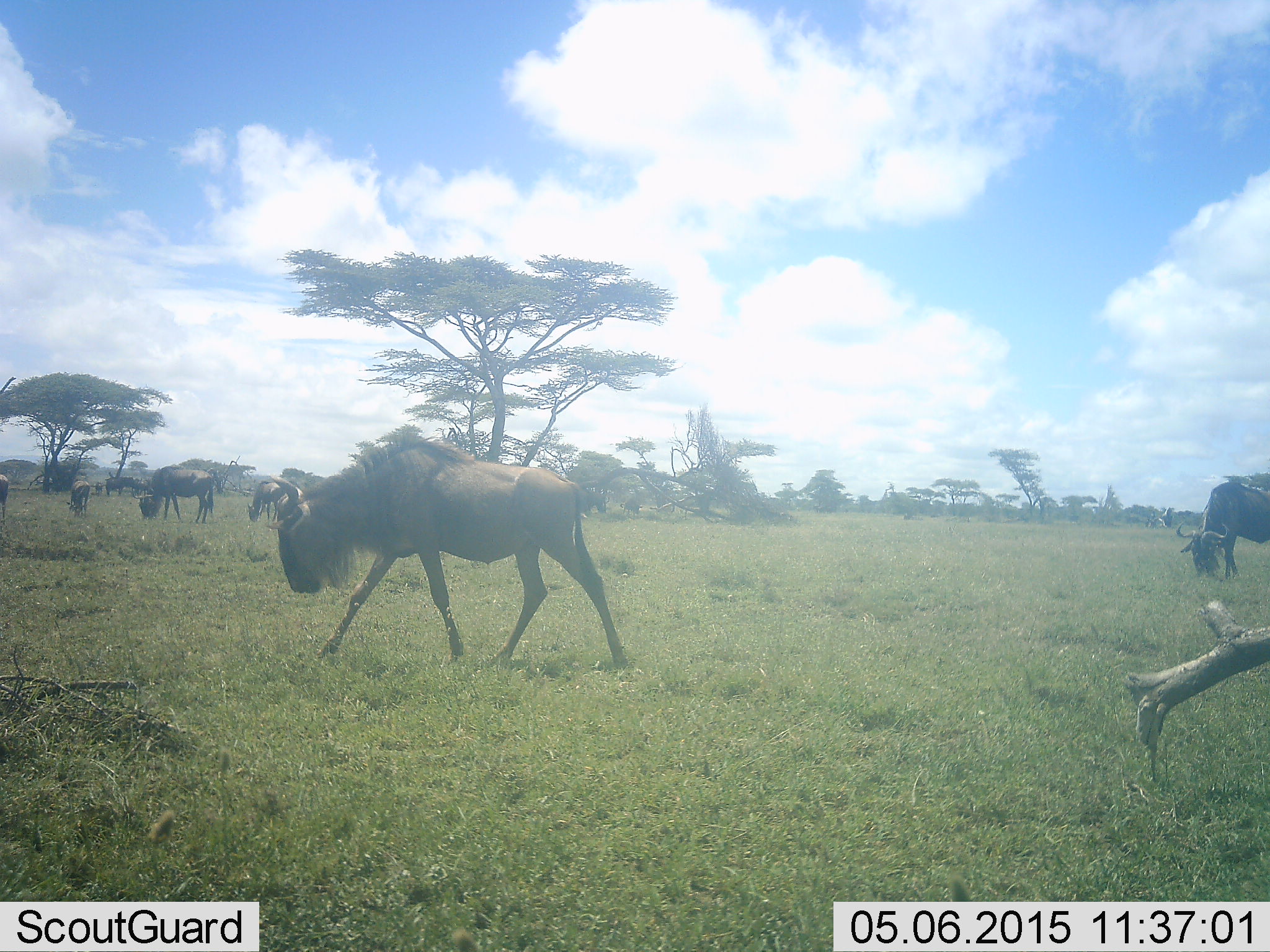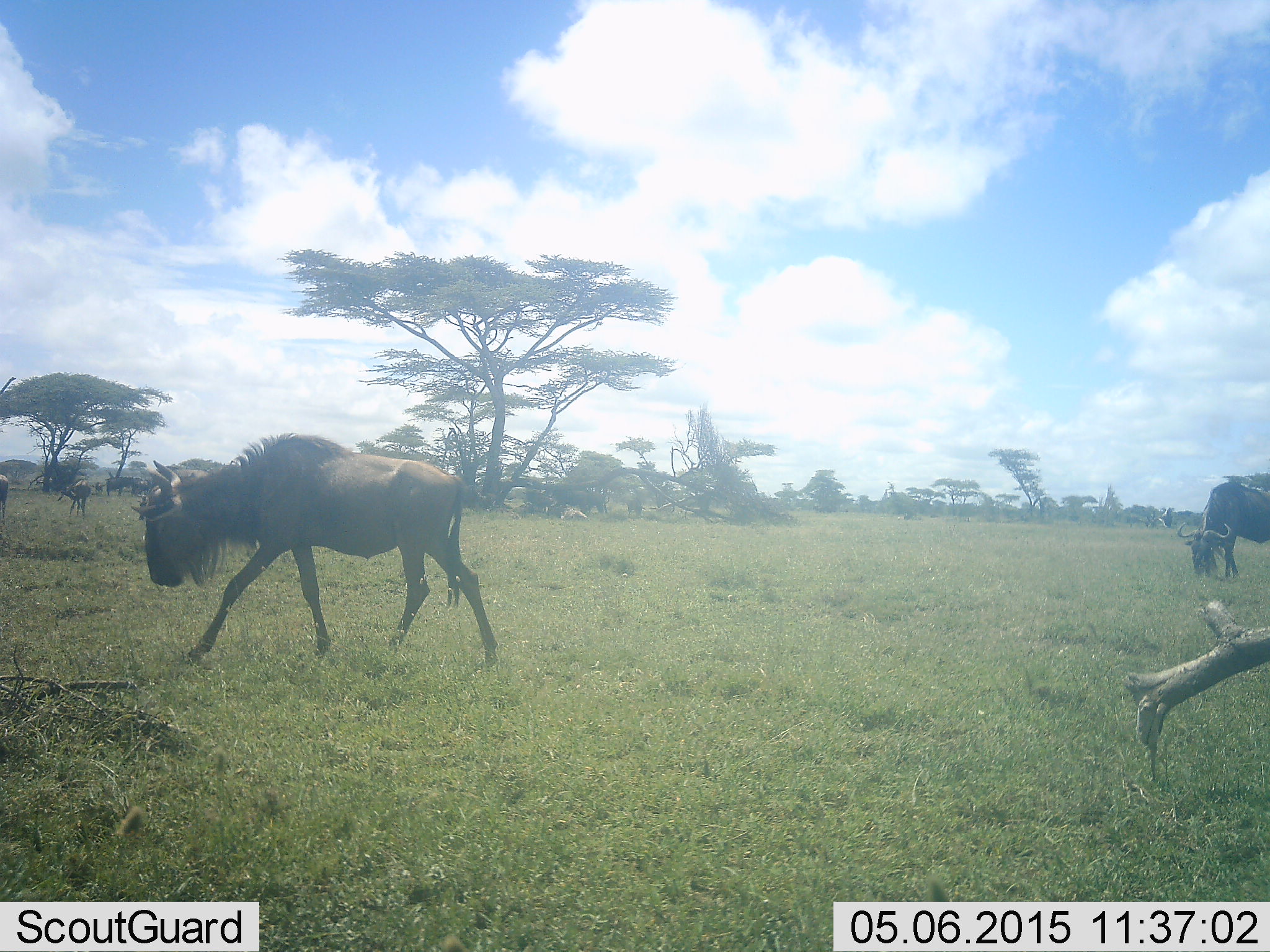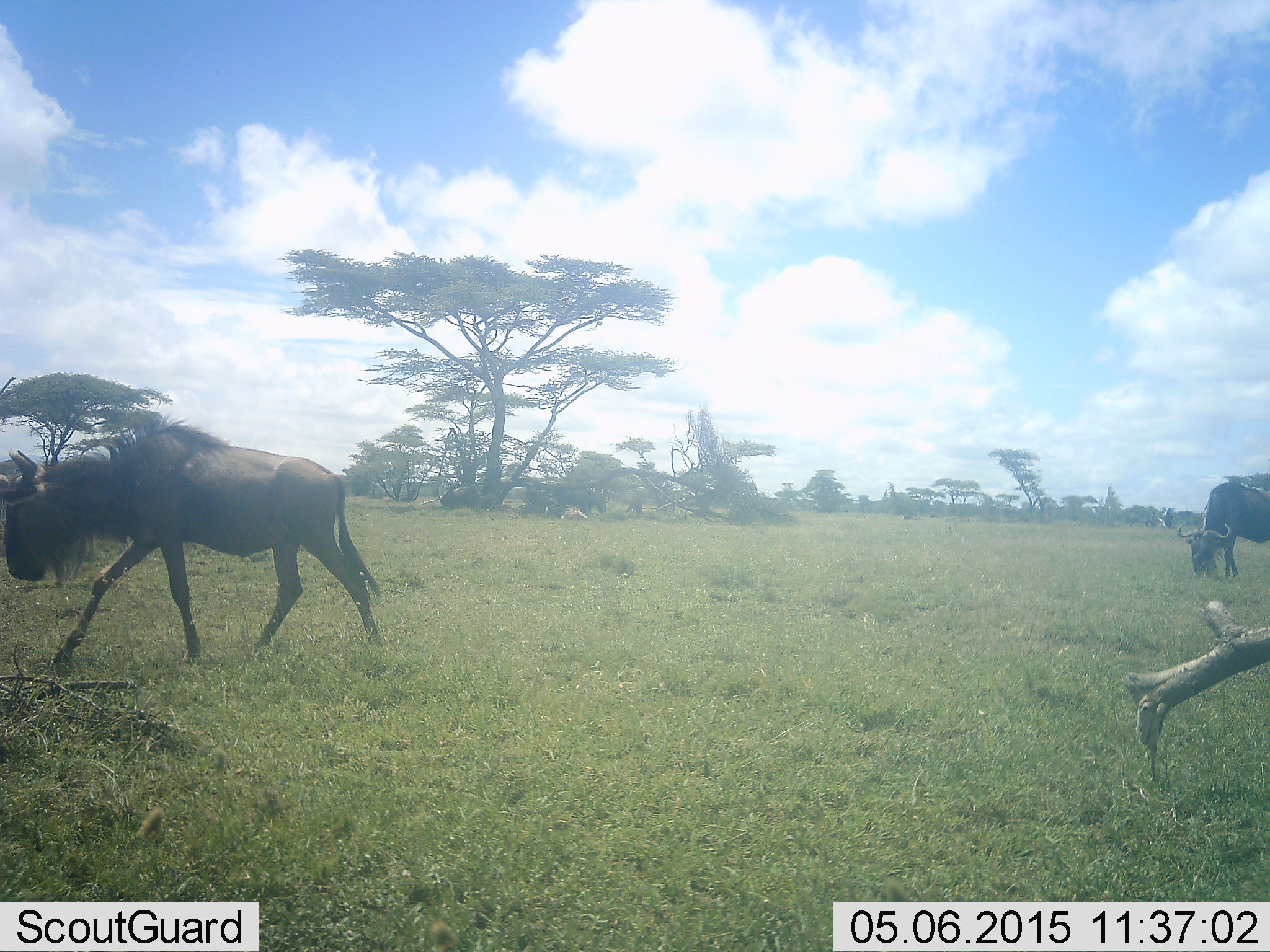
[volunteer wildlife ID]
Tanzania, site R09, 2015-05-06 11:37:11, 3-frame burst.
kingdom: Animalia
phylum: Chordata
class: Mammalia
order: Artiodactyla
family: Bovidae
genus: Connochaetes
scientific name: Connochaetes taurinus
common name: blue wildebeest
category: wildebeest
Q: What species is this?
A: Wildebeest (blue wildebeest) (Connochaetes taurinus).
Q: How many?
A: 6.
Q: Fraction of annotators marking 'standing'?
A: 10%.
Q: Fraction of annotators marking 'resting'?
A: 10%.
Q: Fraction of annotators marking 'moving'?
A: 90%.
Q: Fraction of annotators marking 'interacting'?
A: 0%.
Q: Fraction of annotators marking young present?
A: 0%.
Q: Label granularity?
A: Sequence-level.